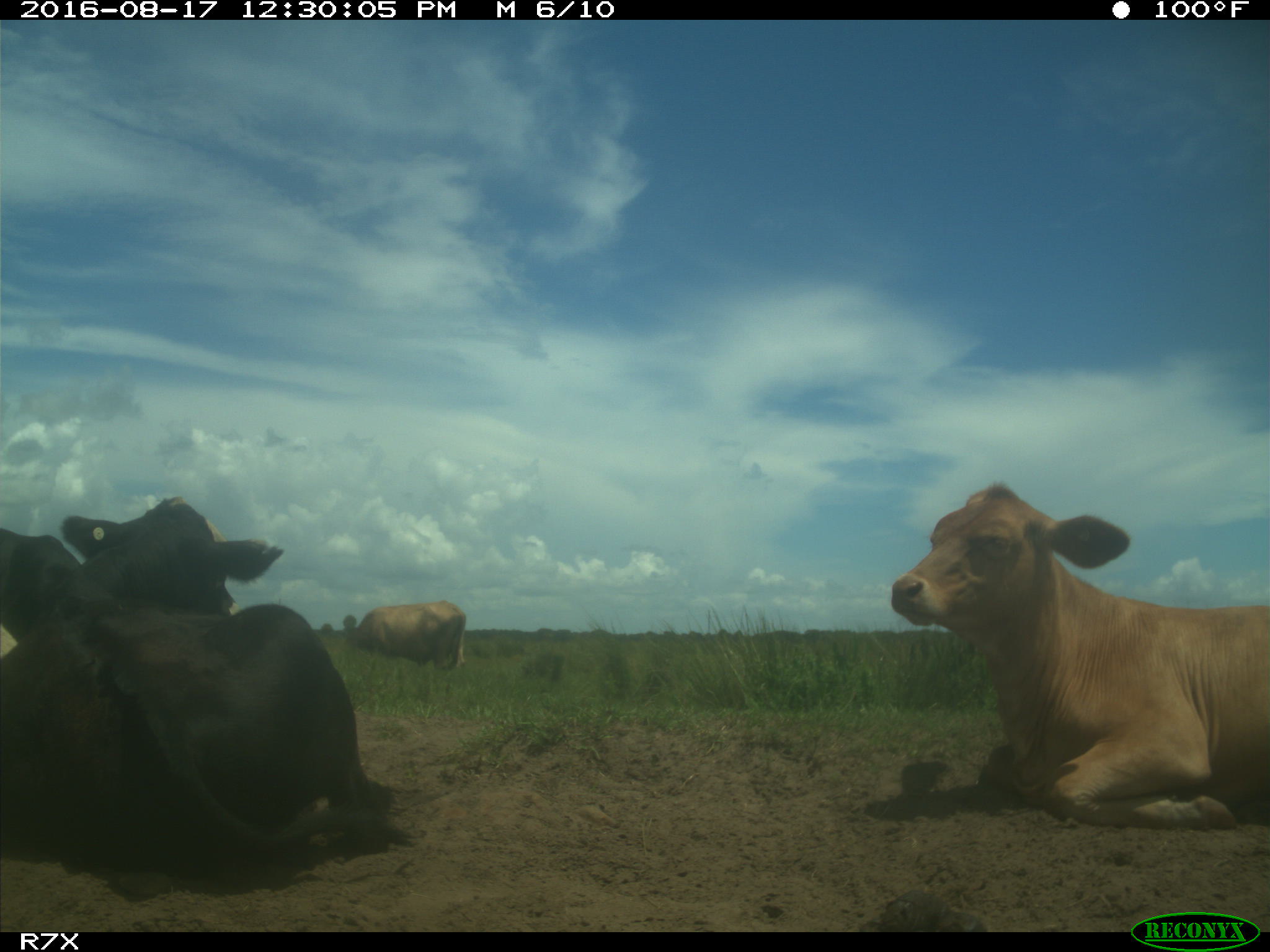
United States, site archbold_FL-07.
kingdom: Animalia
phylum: Chordata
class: Mammalia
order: Artiodactyla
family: Bovidae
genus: Bos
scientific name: Bos taurus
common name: domestic cow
Bos taurus (domestic cow).